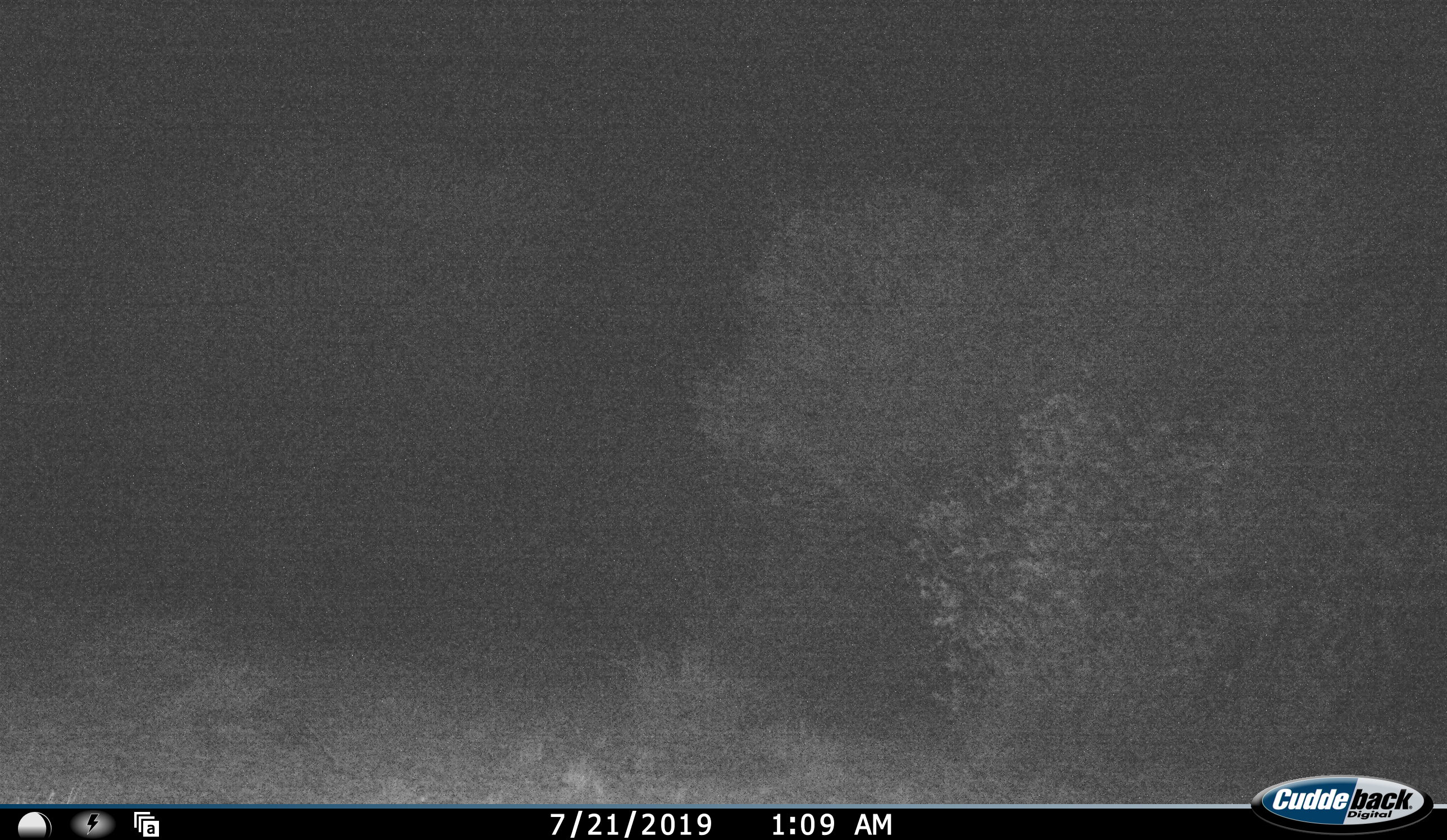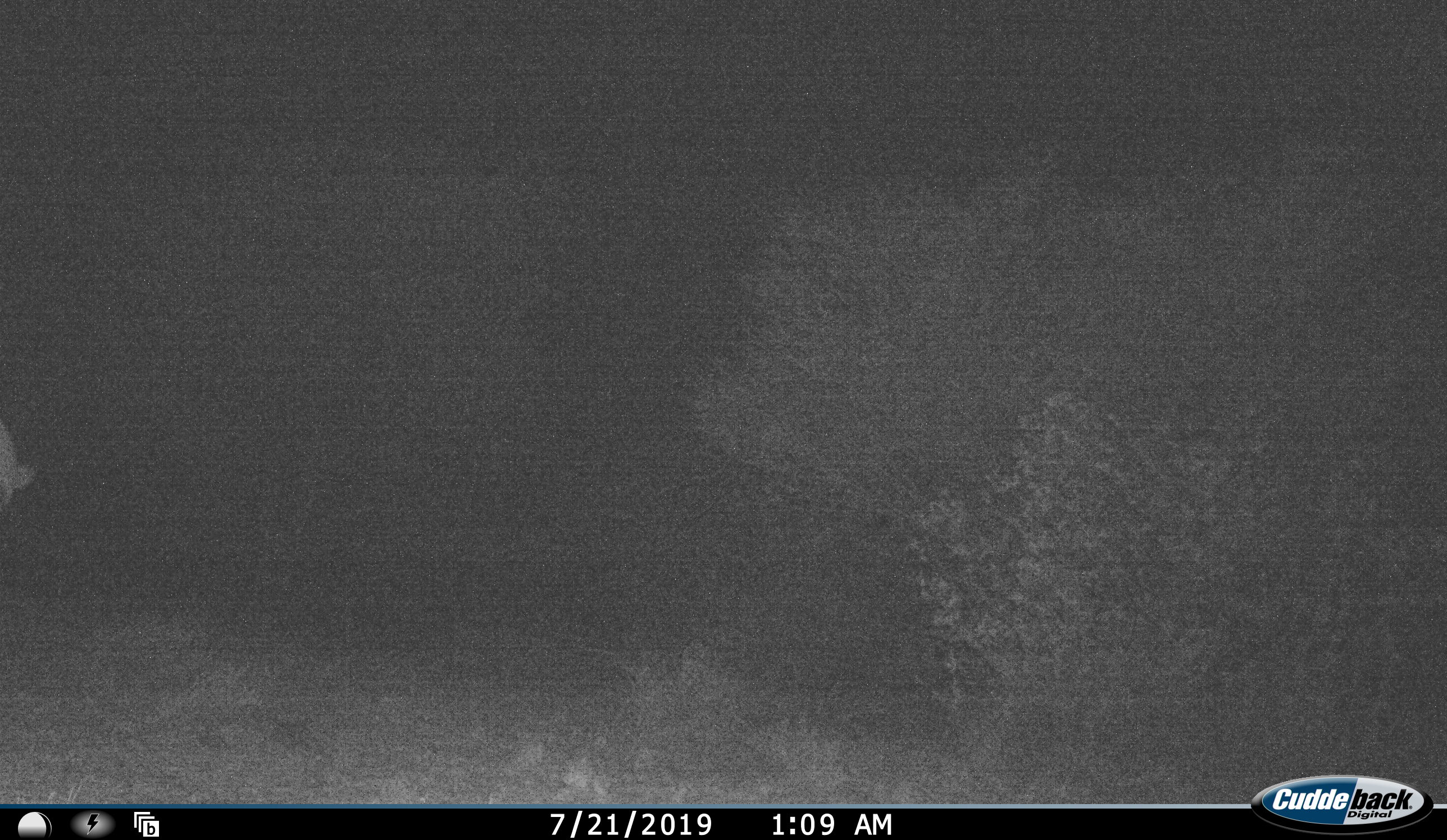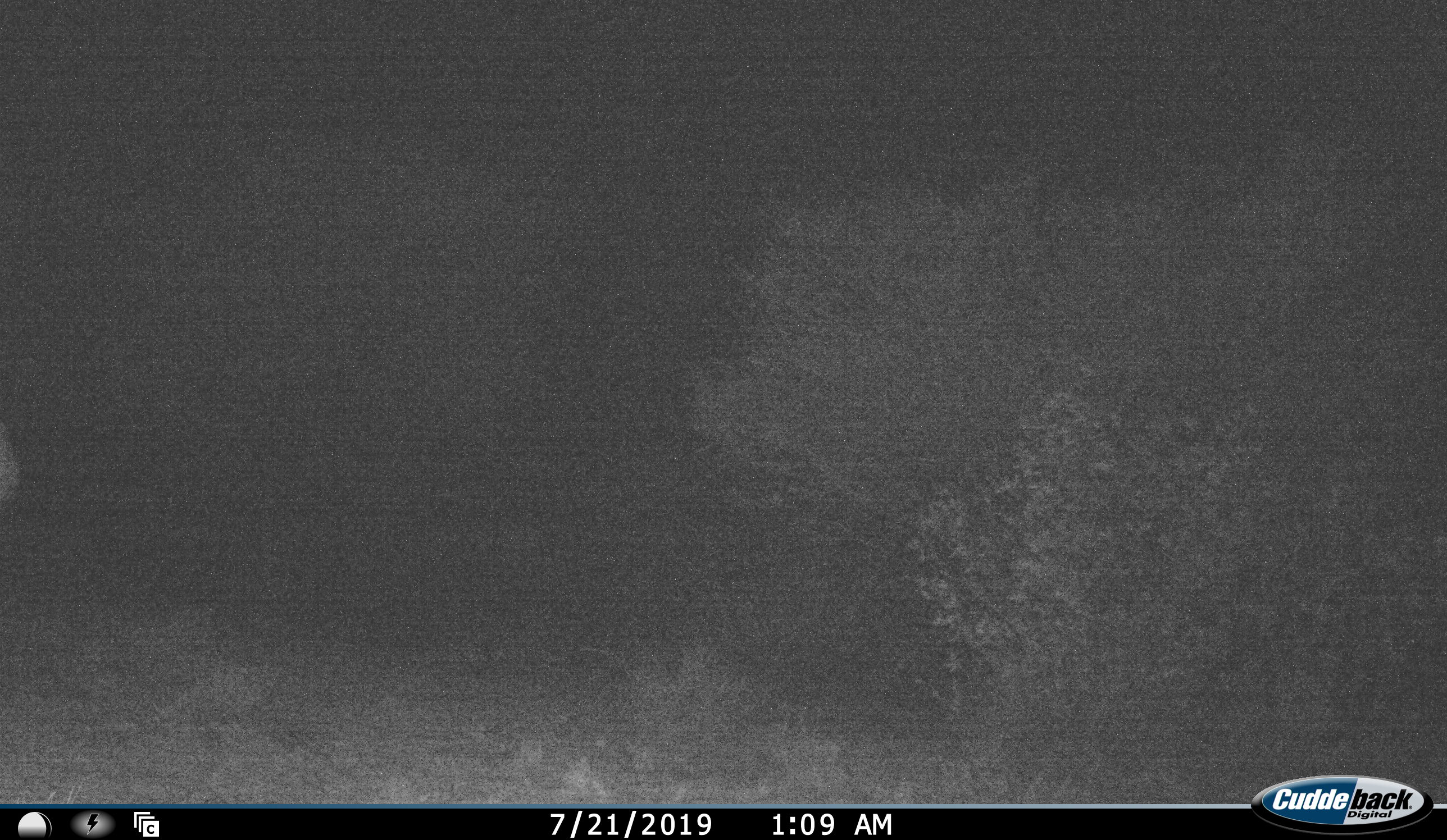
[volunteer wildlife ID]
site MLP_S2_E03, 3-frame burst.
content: unidentified animal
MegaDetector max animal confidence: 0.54